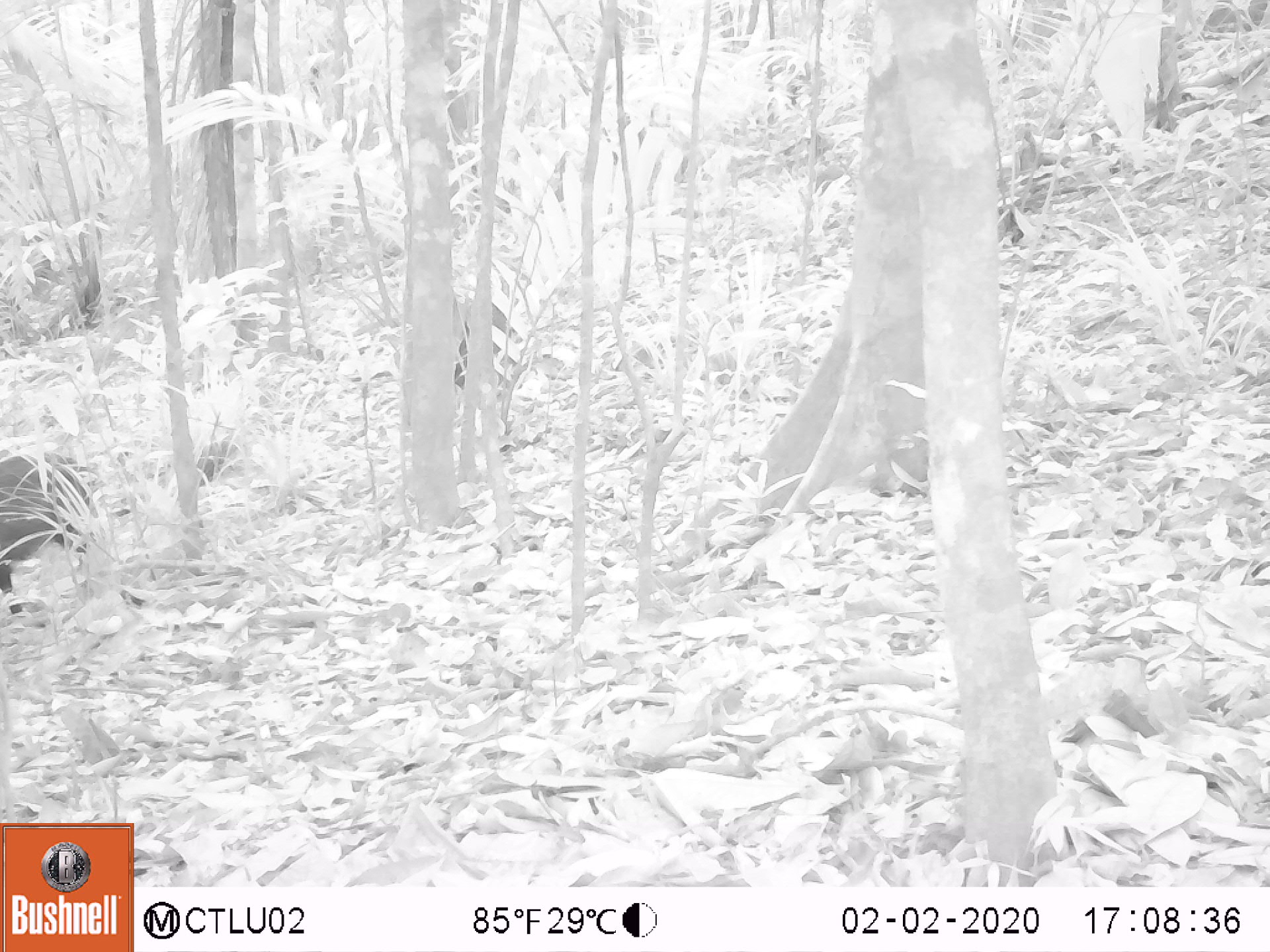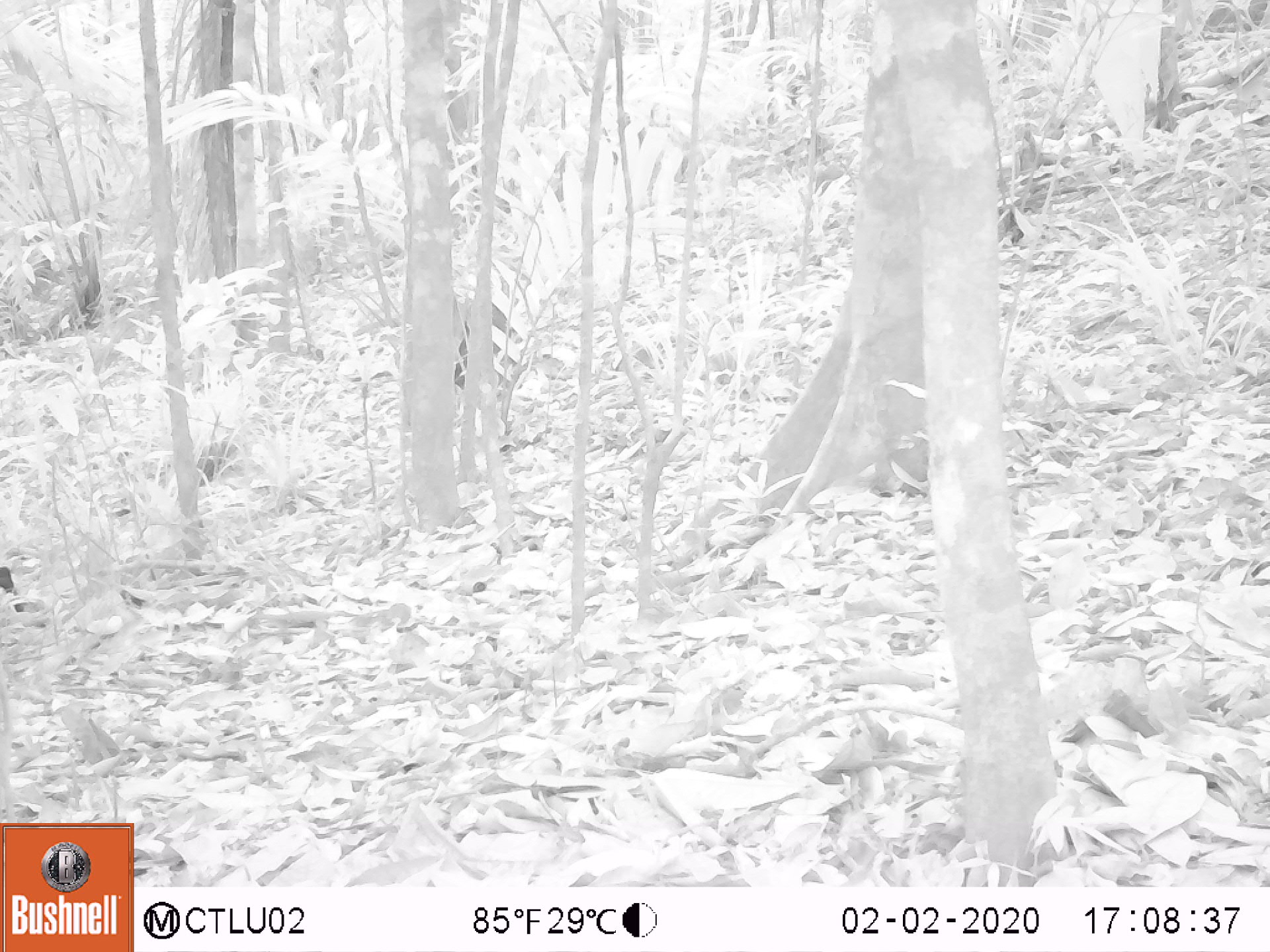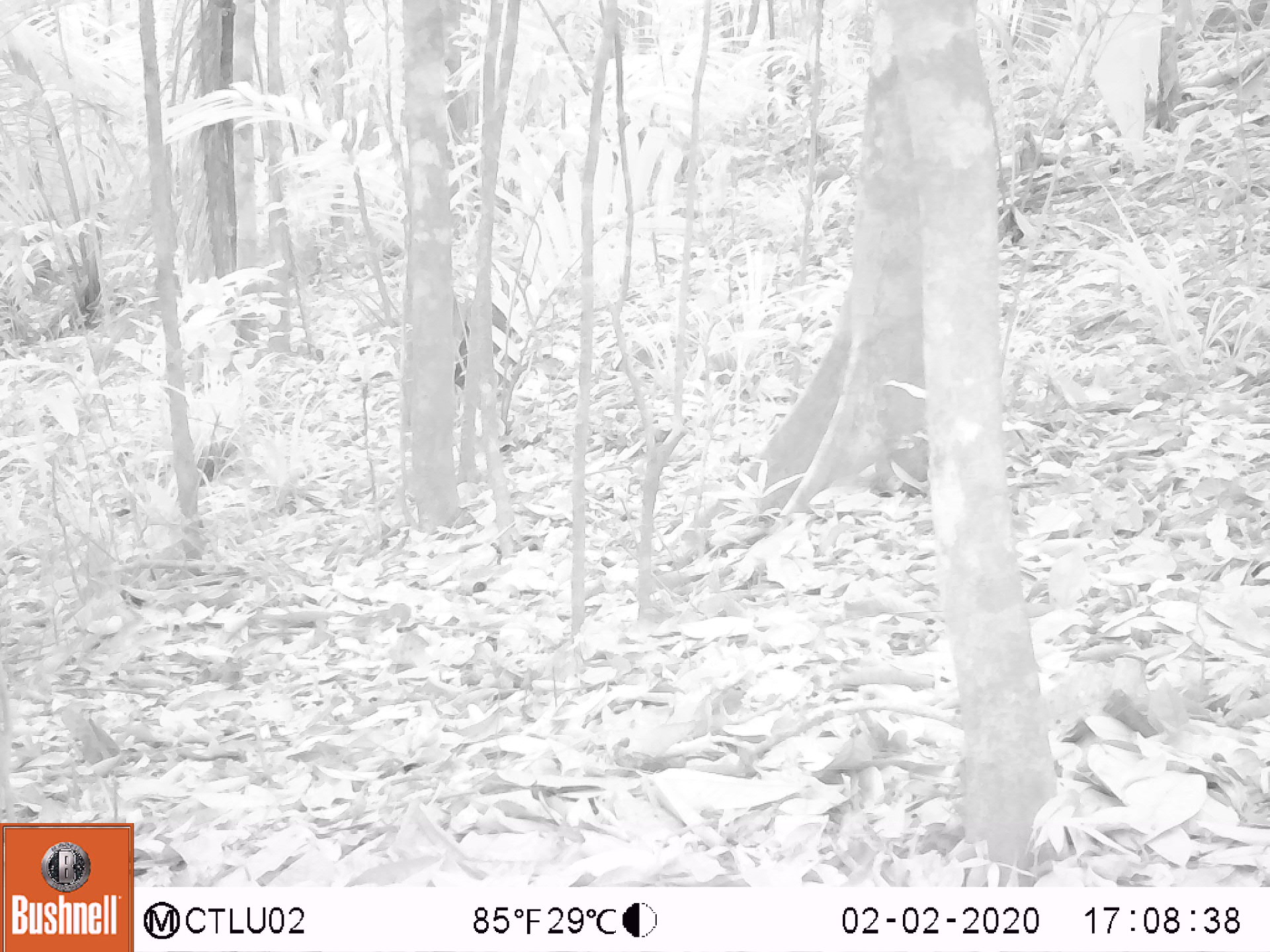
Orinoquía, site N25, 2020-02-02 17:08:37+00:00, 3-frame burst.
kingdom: Animalia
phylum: Chordata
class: Mammalia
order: Artiodactyla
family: Tayassuidae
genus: Pecari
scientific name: Pecari tajacu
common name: collared peccary